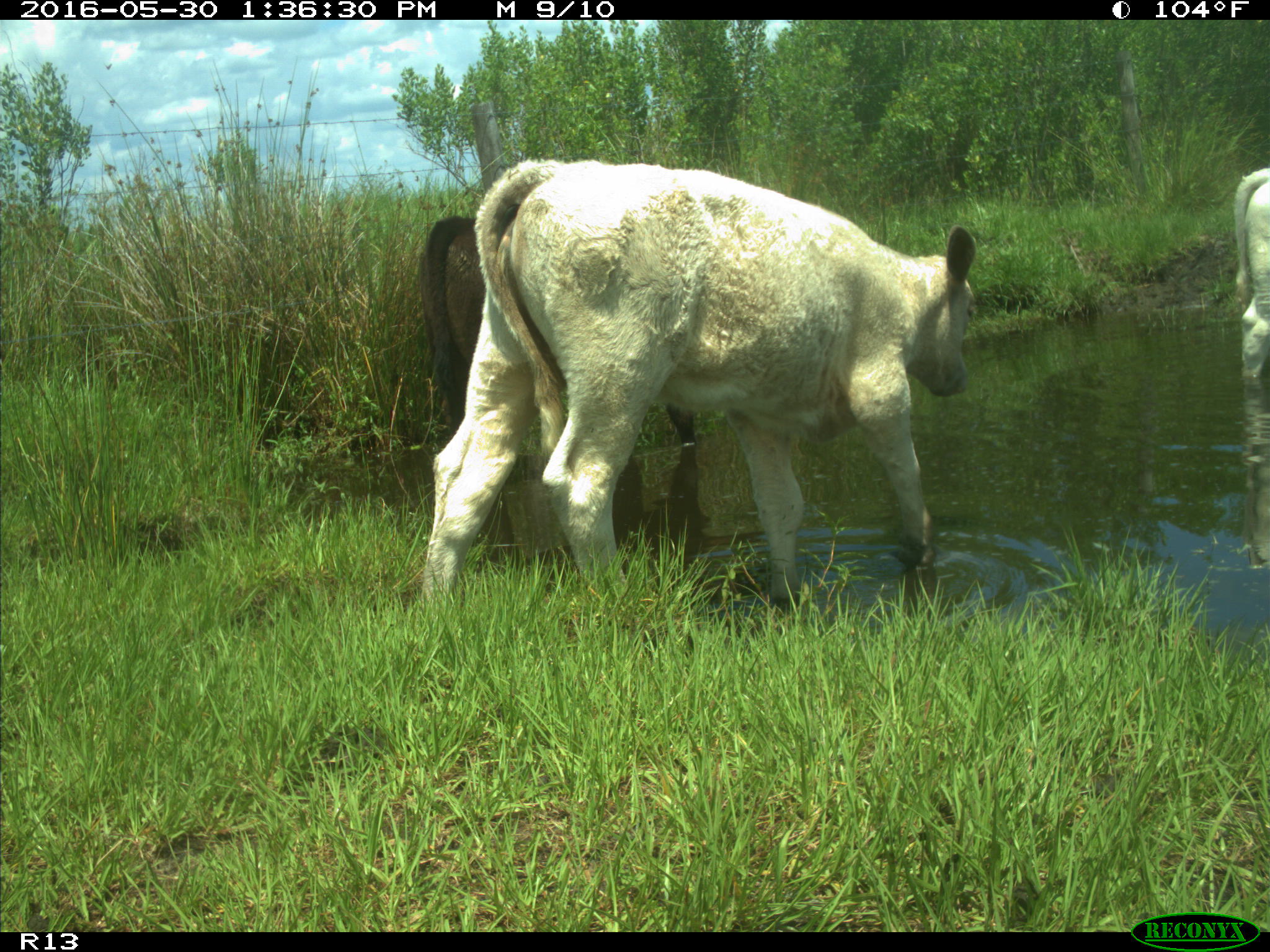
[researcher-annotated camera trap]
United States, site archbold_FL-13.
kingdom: Animalia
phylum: Chordata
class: Mammalia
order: Artiodactyla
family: Bovidae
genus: Bos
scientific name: Bos taurus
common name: domestic cow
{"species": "Bos taurus (domestic cow)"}